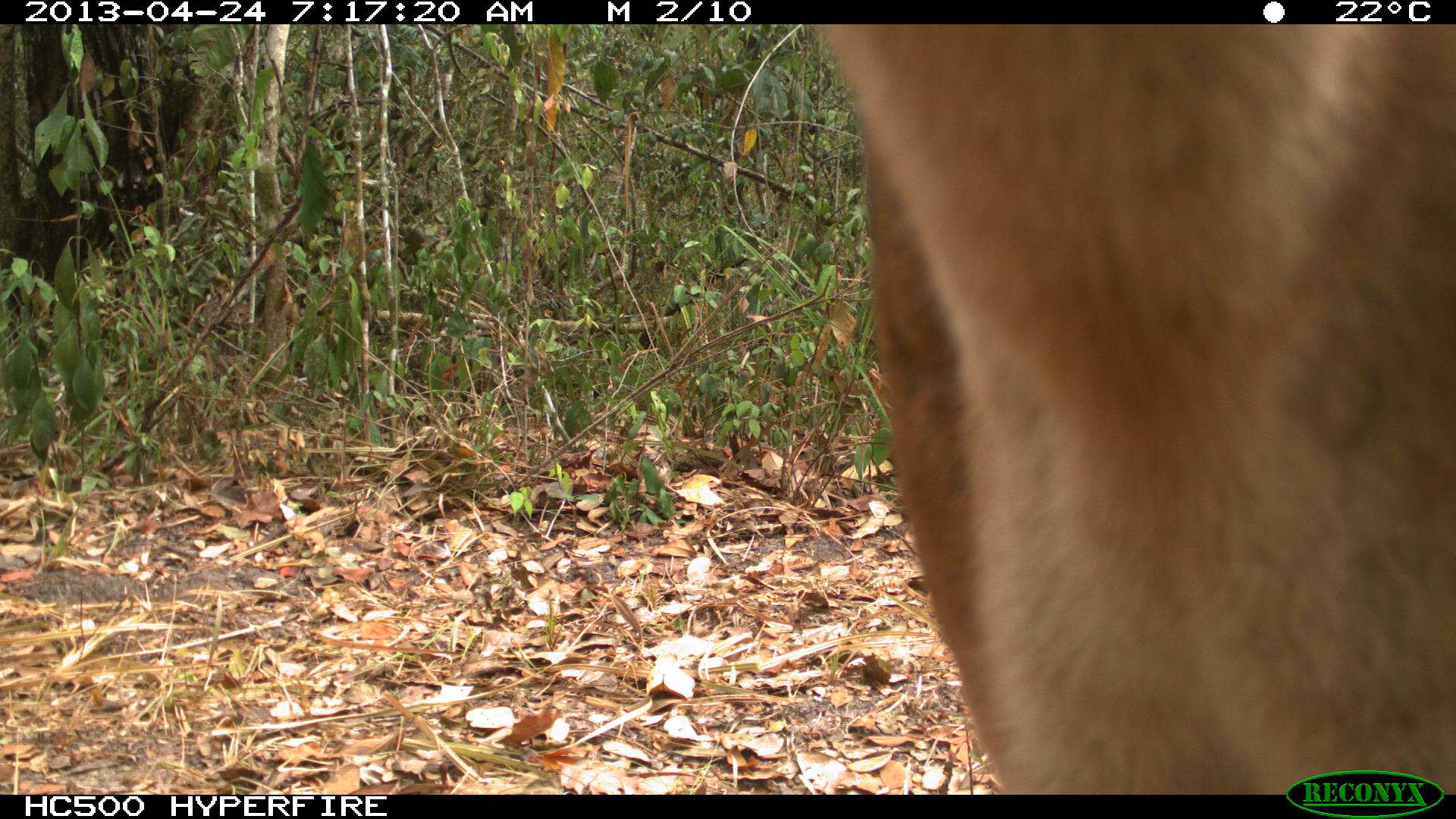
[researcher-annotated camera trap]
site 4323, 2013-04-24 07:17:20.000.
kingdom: Animalia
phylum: Chordata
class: Mammalia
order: Carnivora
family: Felidae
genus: Puma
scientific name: Puma concolor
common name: mountain lion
Puma concolor (mountain lion), count 2.